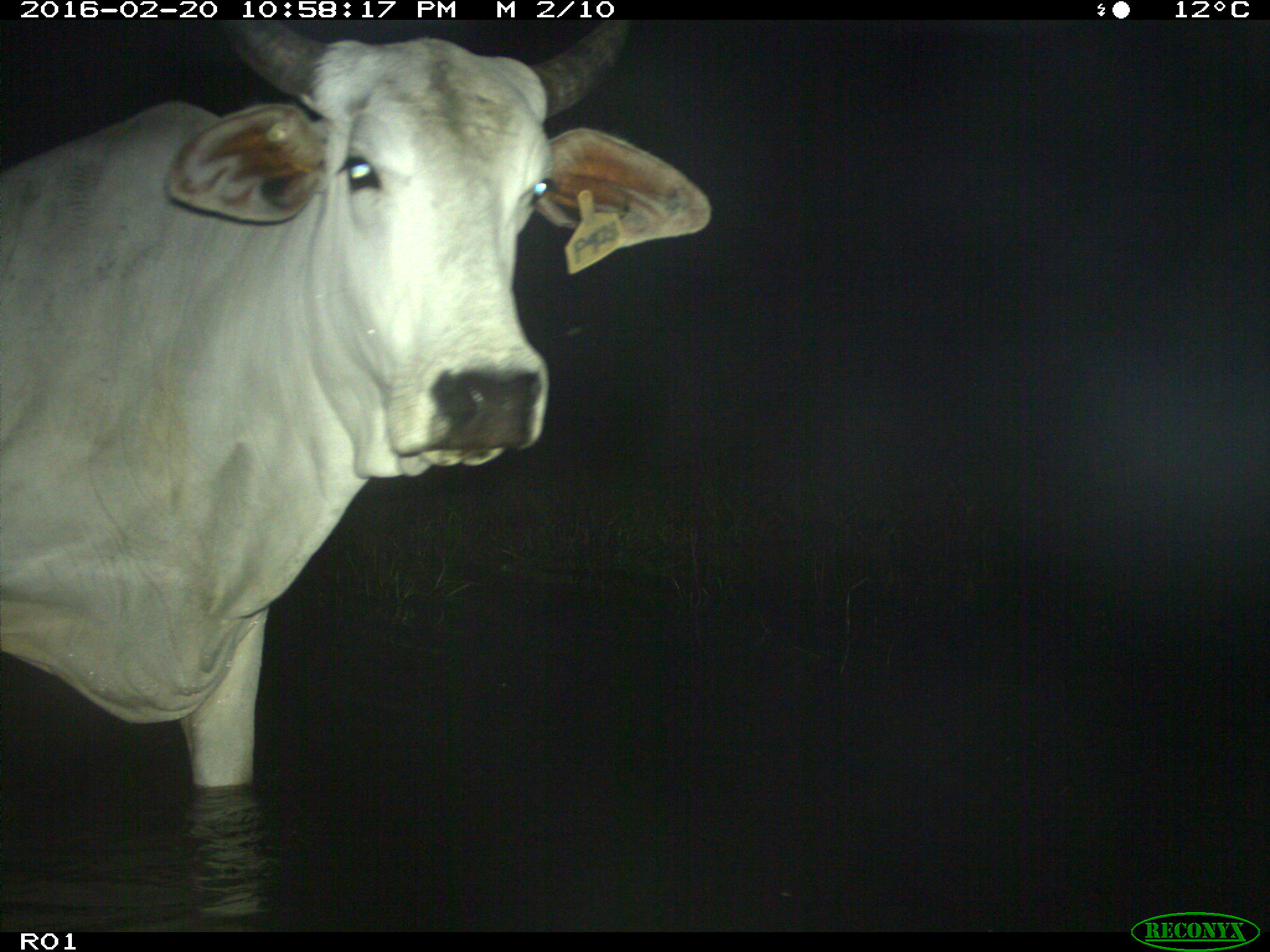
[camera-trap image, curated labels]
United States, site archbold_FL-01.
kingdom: Animalia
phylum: Chordata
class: Mammalia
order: Artiodactyla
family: Bovidae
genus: Bos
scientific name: Bos taurus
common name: domestic cow